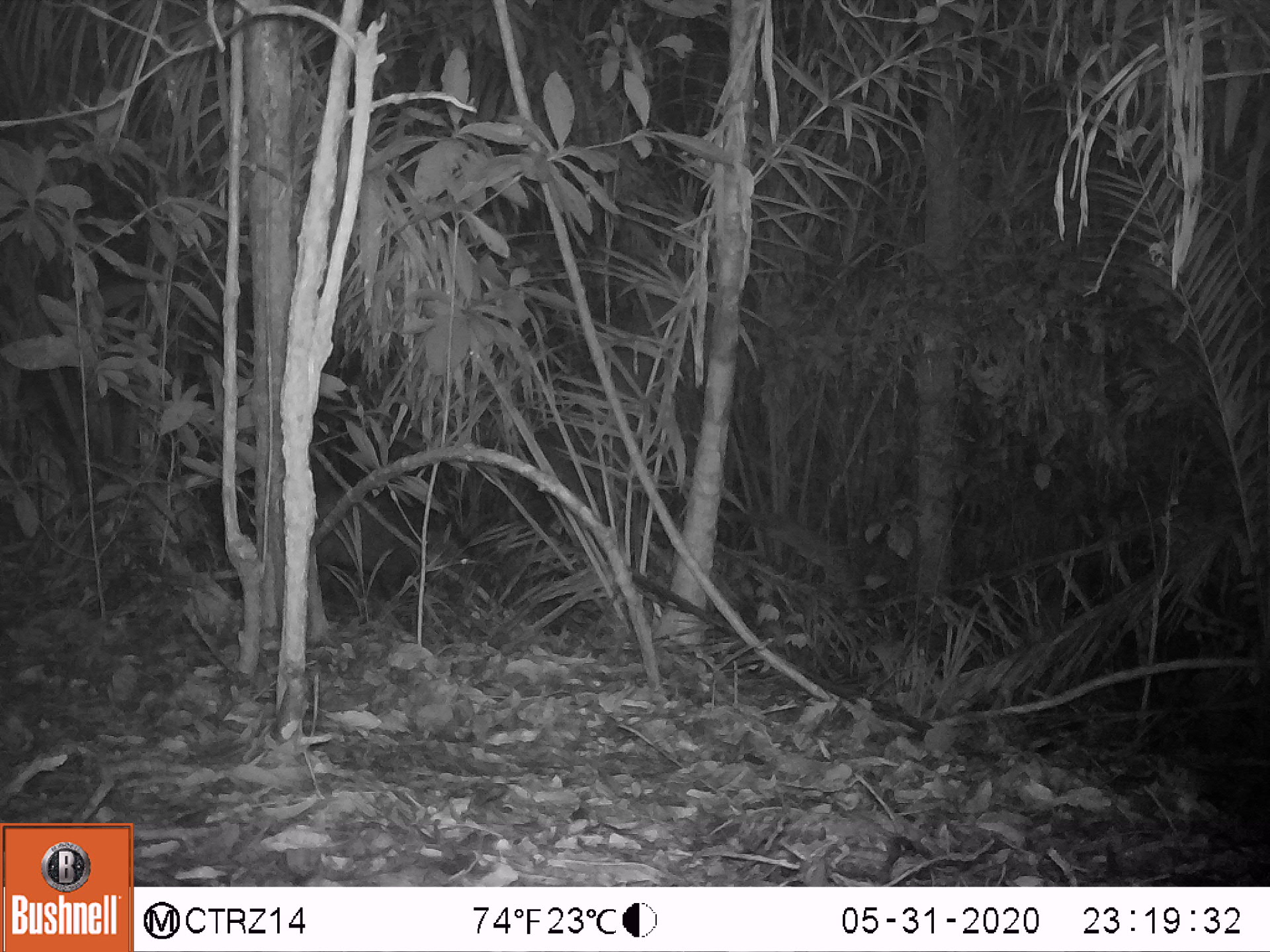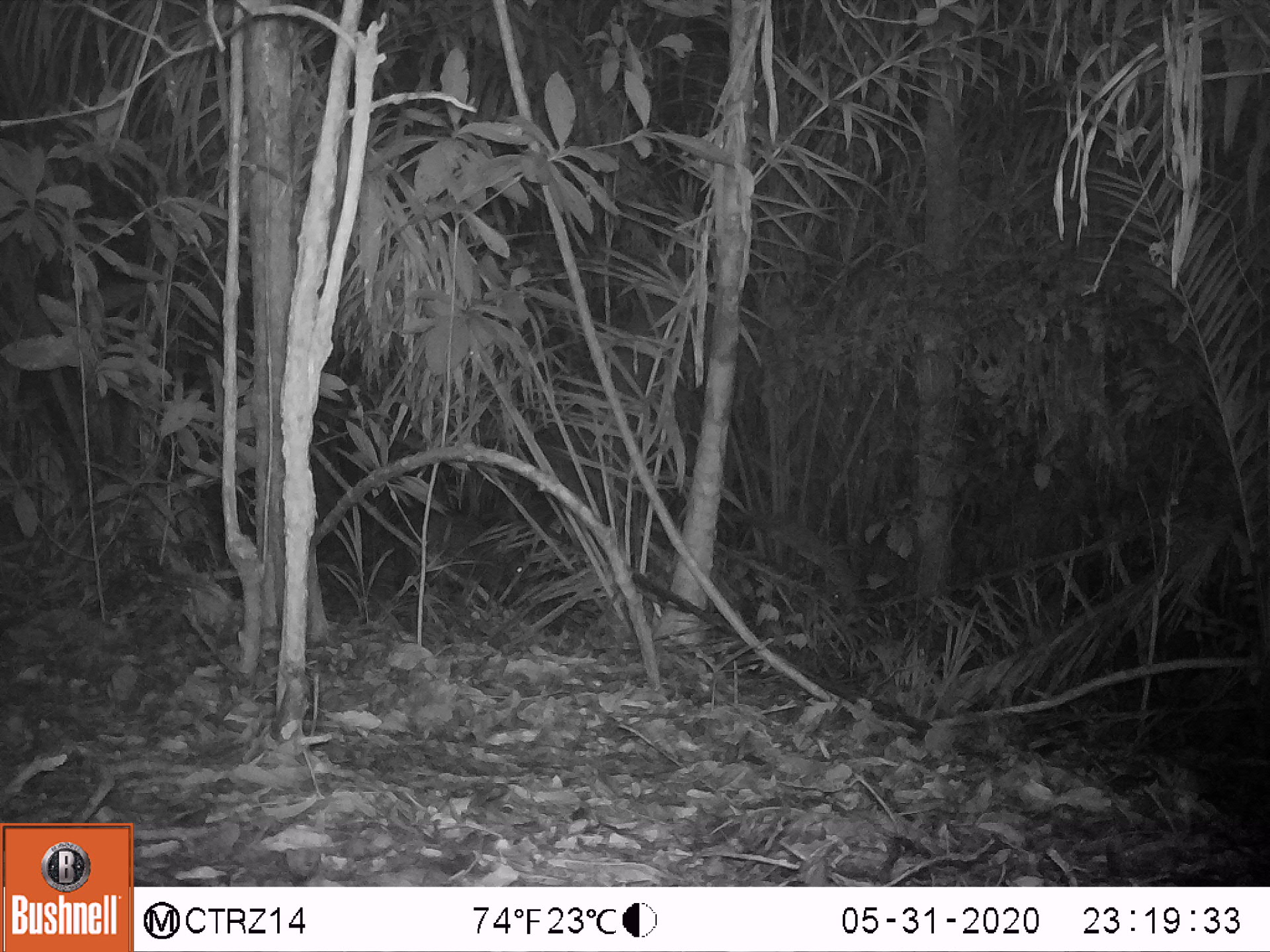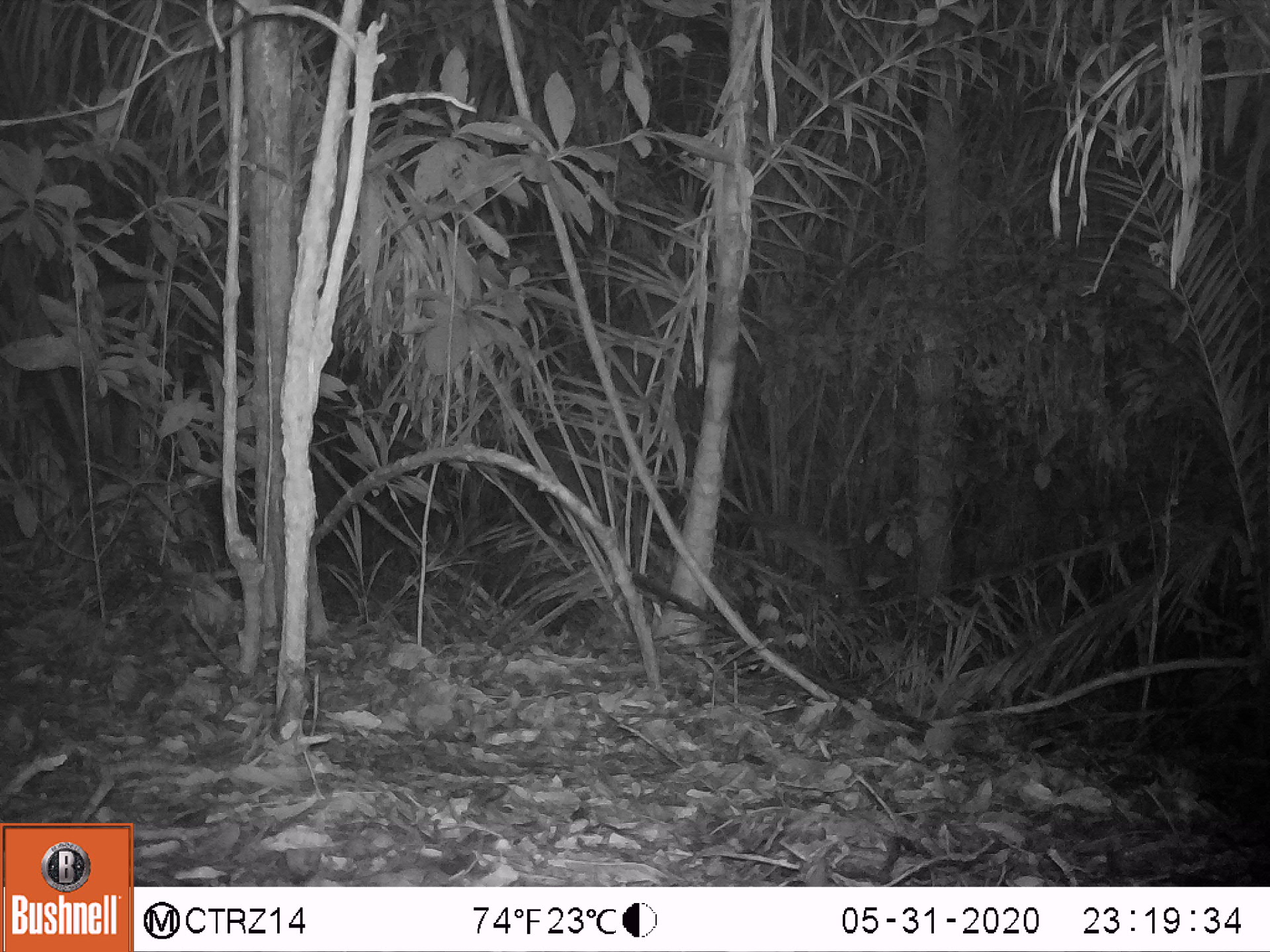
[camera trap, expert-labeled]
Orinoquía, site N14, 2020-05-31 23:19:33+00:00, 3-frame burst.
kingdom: Animalia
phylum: Chordata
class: Mammalia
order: Artiodactyla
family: Tayassuidae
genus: Pecari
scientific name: Pecari tajacu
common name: collared peccary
Collared peccary (Pecari tajacu).